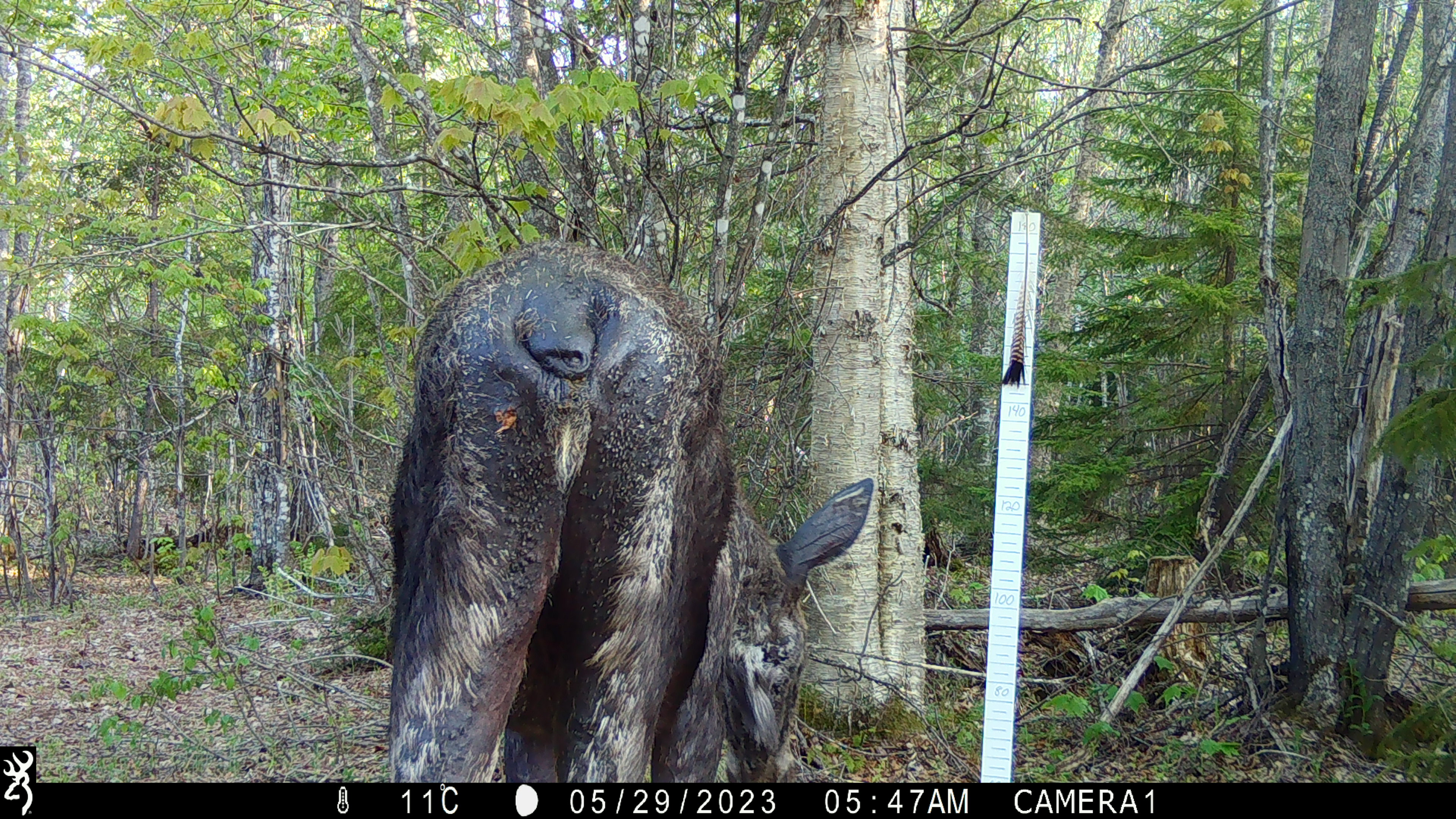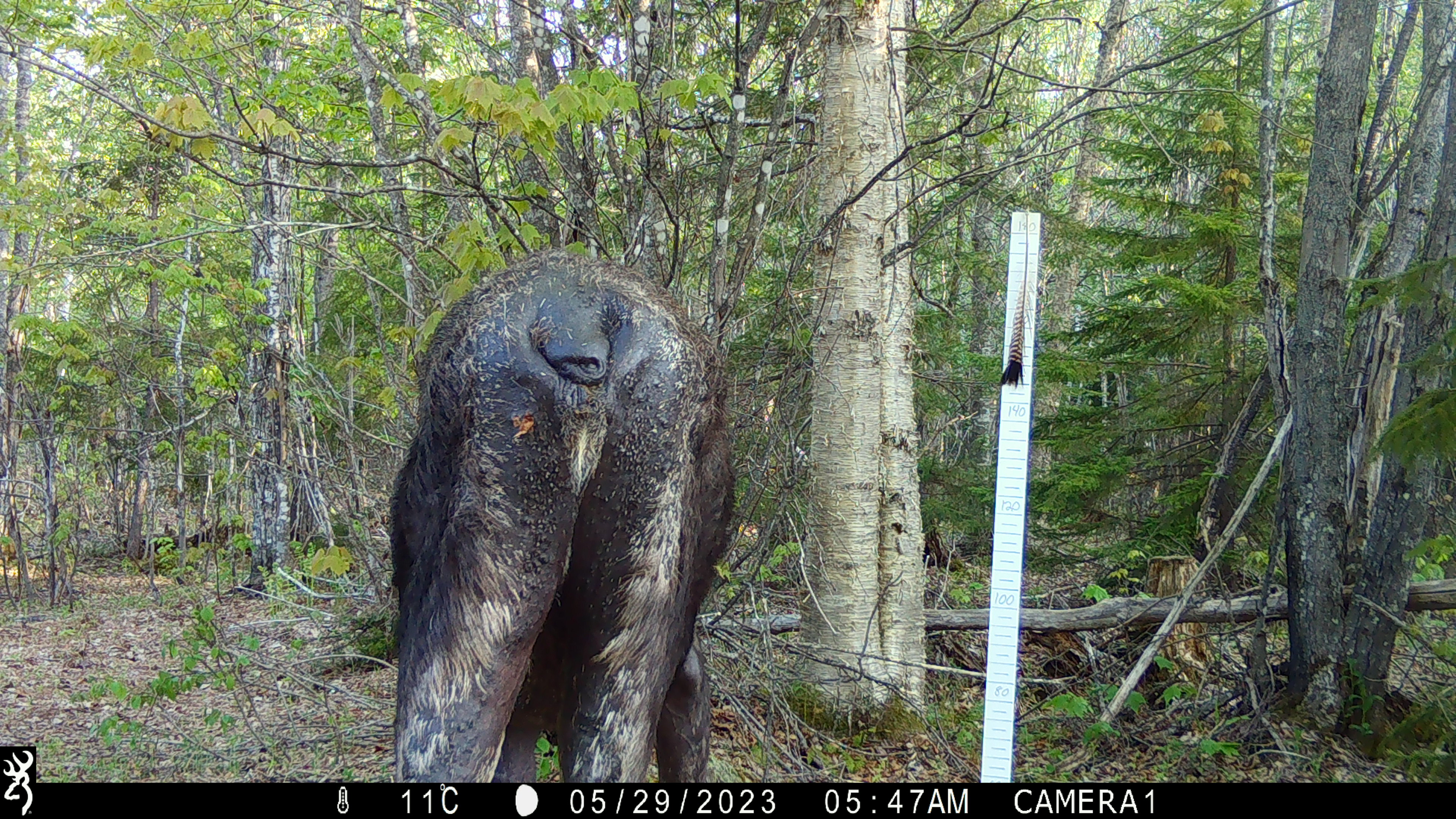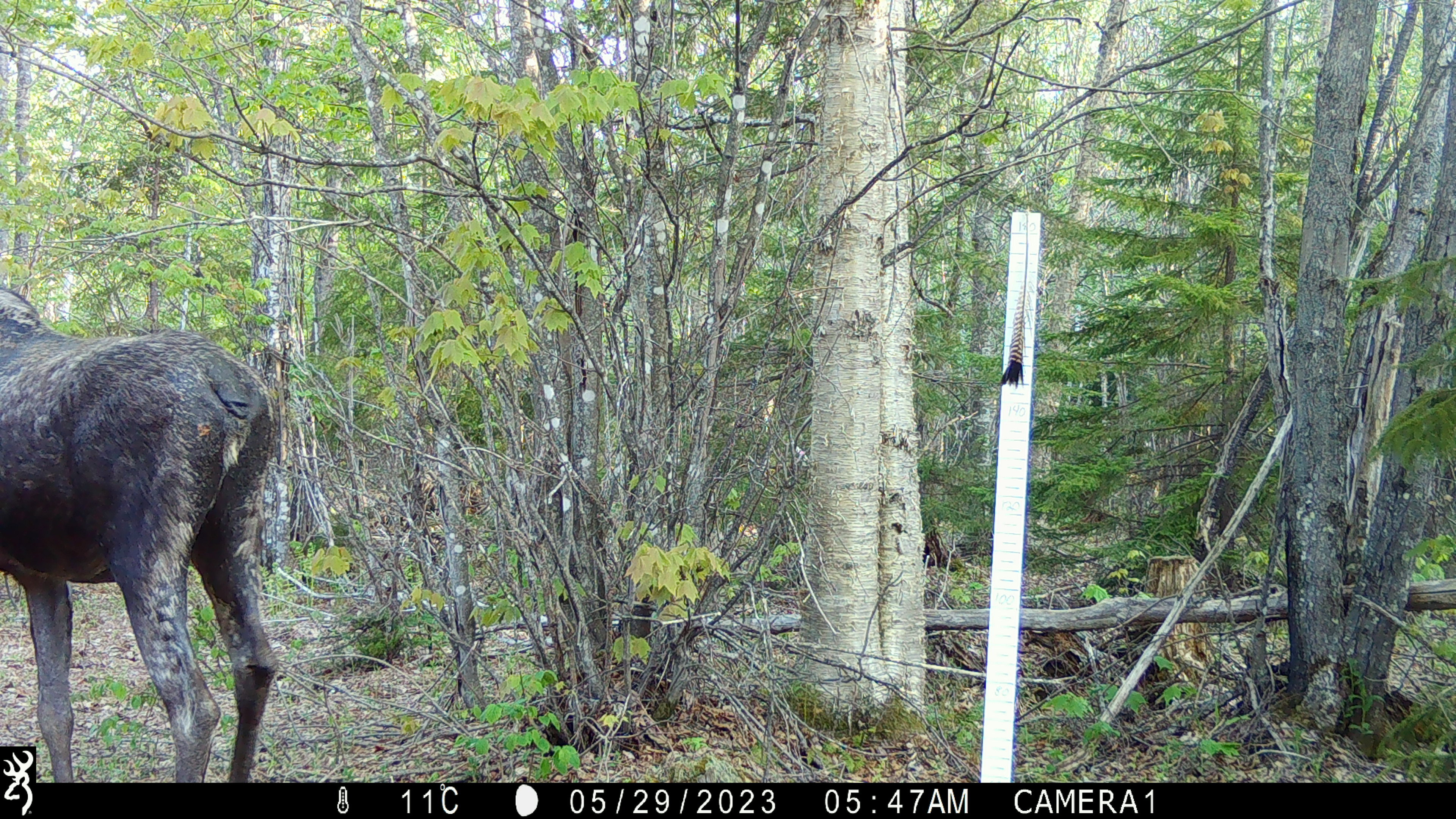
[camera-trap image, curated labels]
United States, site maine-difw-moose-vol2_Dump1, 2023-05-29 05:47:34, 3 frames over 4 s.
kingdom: Animalia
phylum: Chordata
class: Mammalia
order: Artiodactyla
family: Cervidae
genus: Alces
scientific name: Alces alces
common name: moose